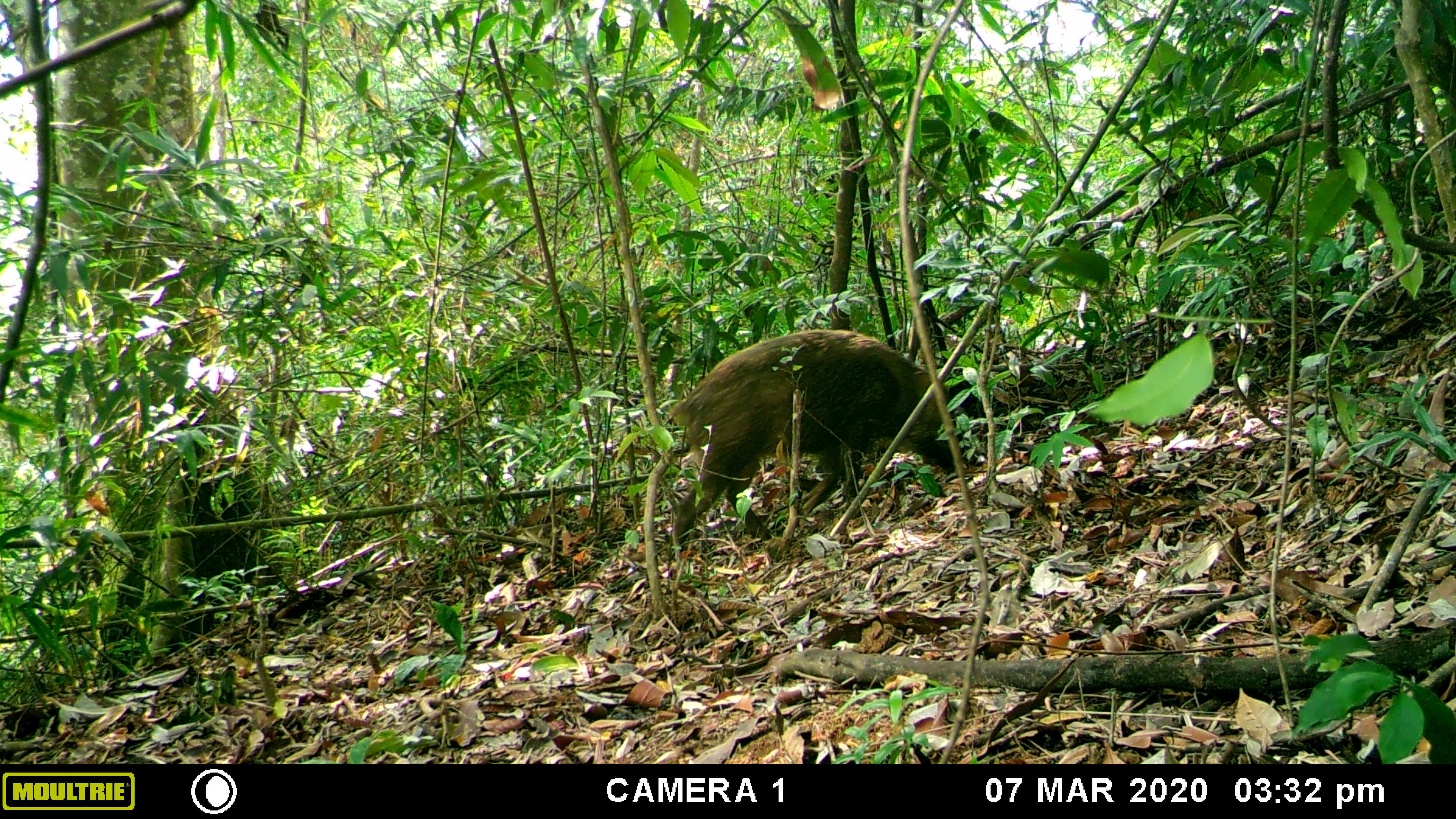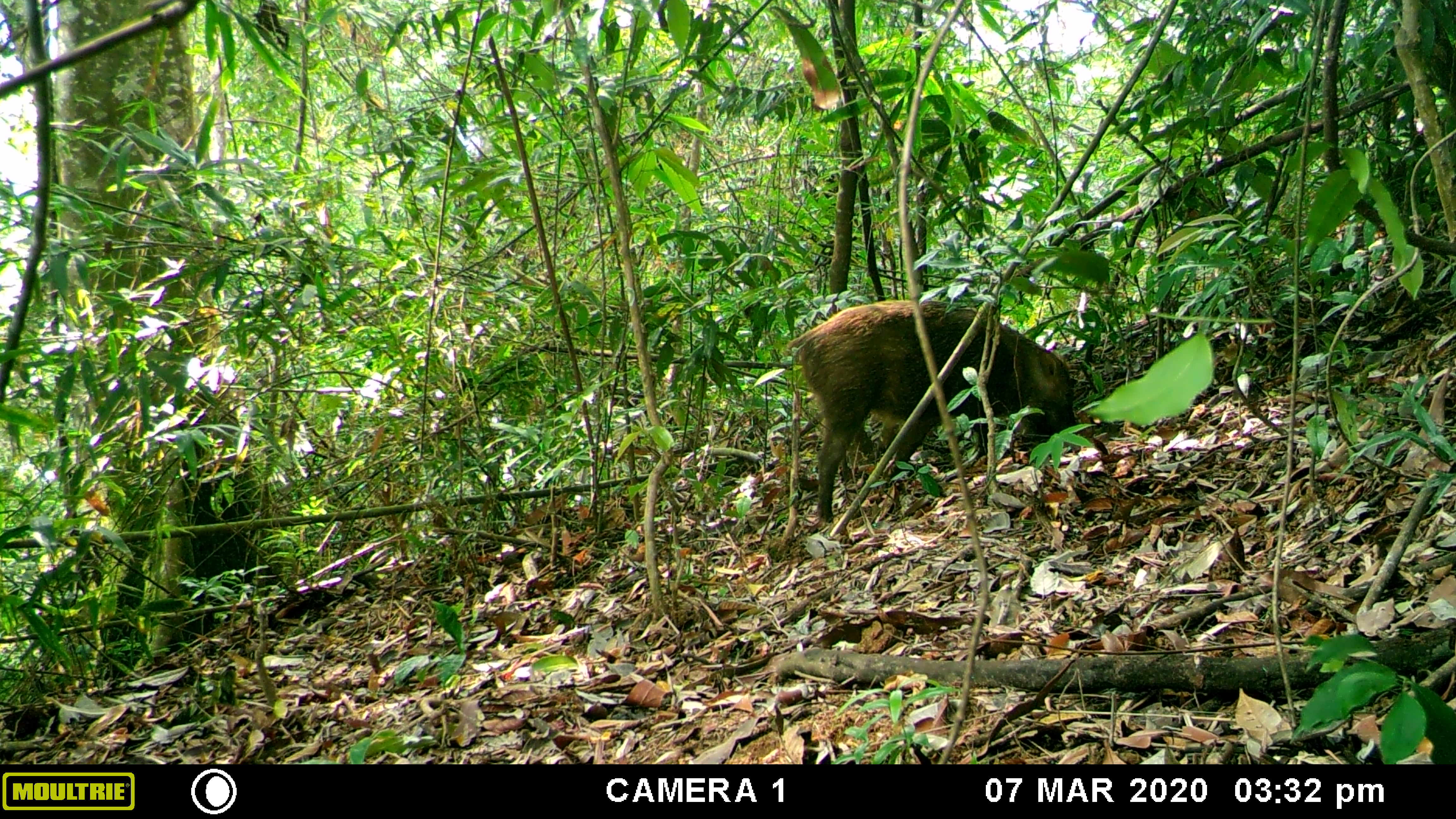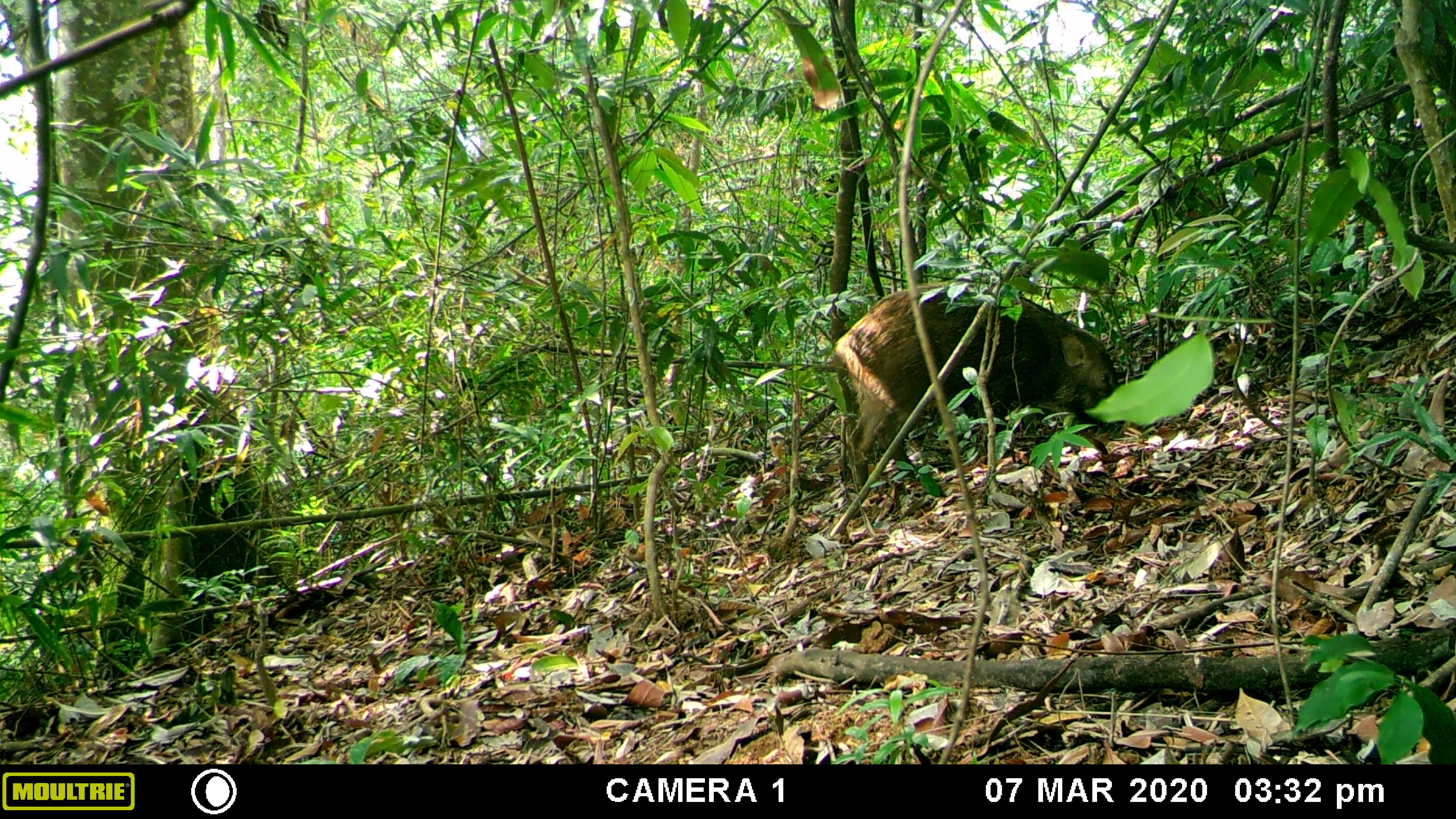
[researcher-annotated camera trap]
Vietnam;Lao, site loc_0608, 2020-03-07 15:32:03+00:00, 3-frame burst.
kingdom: Animalia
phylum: Chordata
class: Mammalia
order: Artiodactyla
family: Suidae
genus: Sus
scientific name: Sus scrofa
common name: eurasian wild pig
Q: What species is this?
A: Eurasian wild pig (Sus scrofa).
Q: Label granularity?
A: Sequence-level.